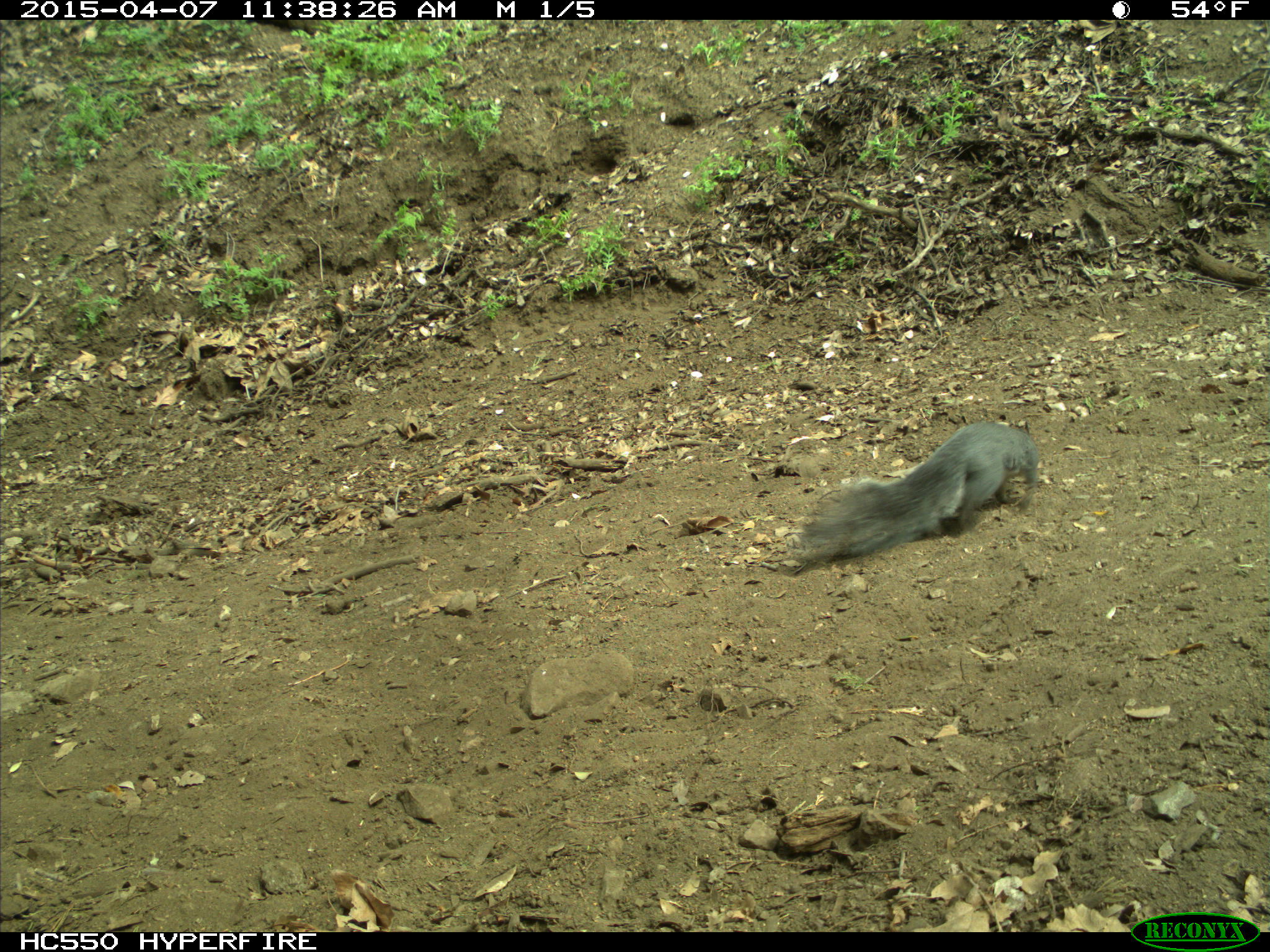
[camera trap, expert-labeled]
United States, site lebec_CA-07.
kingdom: Animalia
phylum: Chordata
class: Mammalia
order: Rodentia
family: Sciuridae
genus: Sciurus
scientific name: Sciurus carolinensis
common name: eastern gray squirrel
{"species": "Sciurus carolinensis (eastern gray squirrel)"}